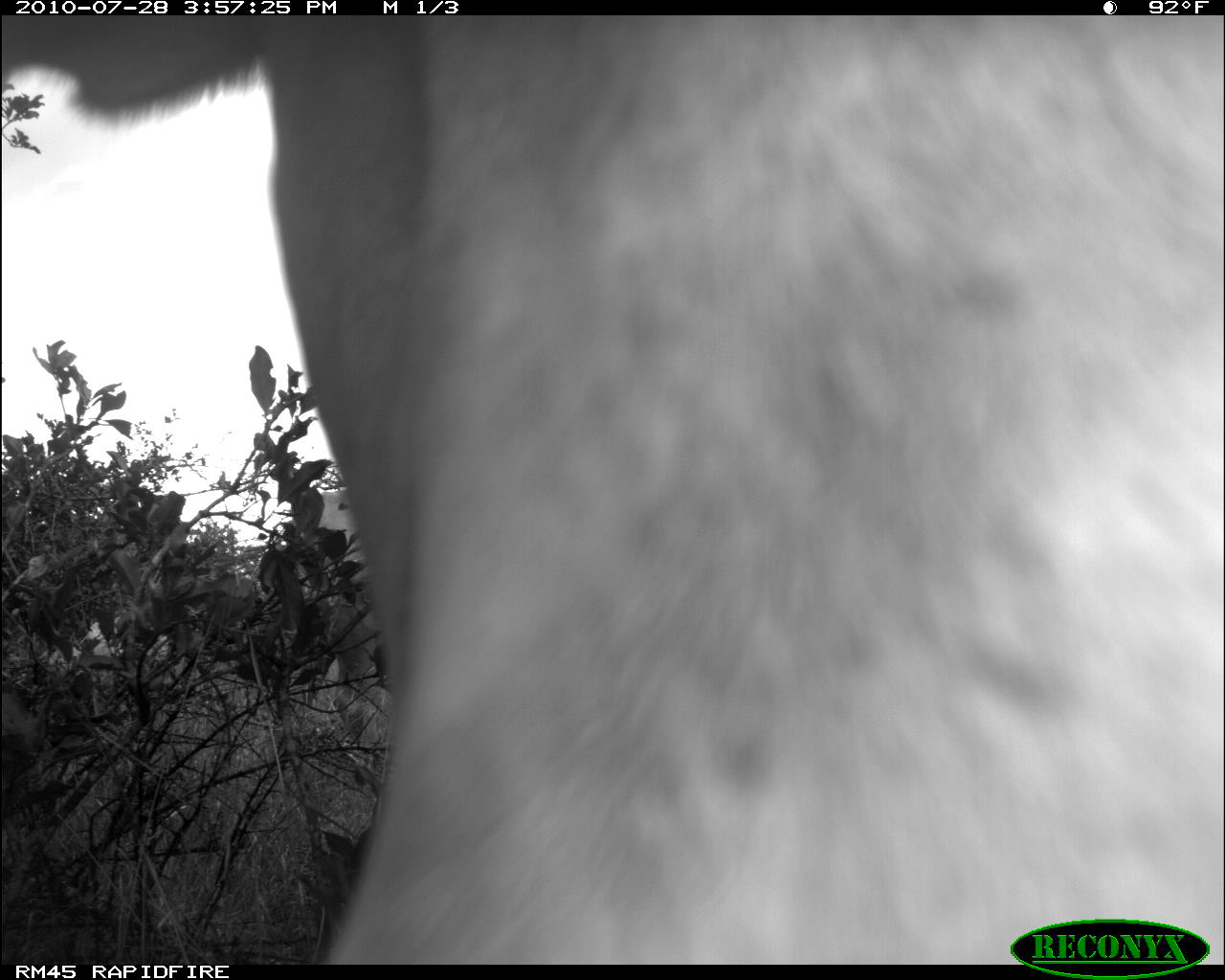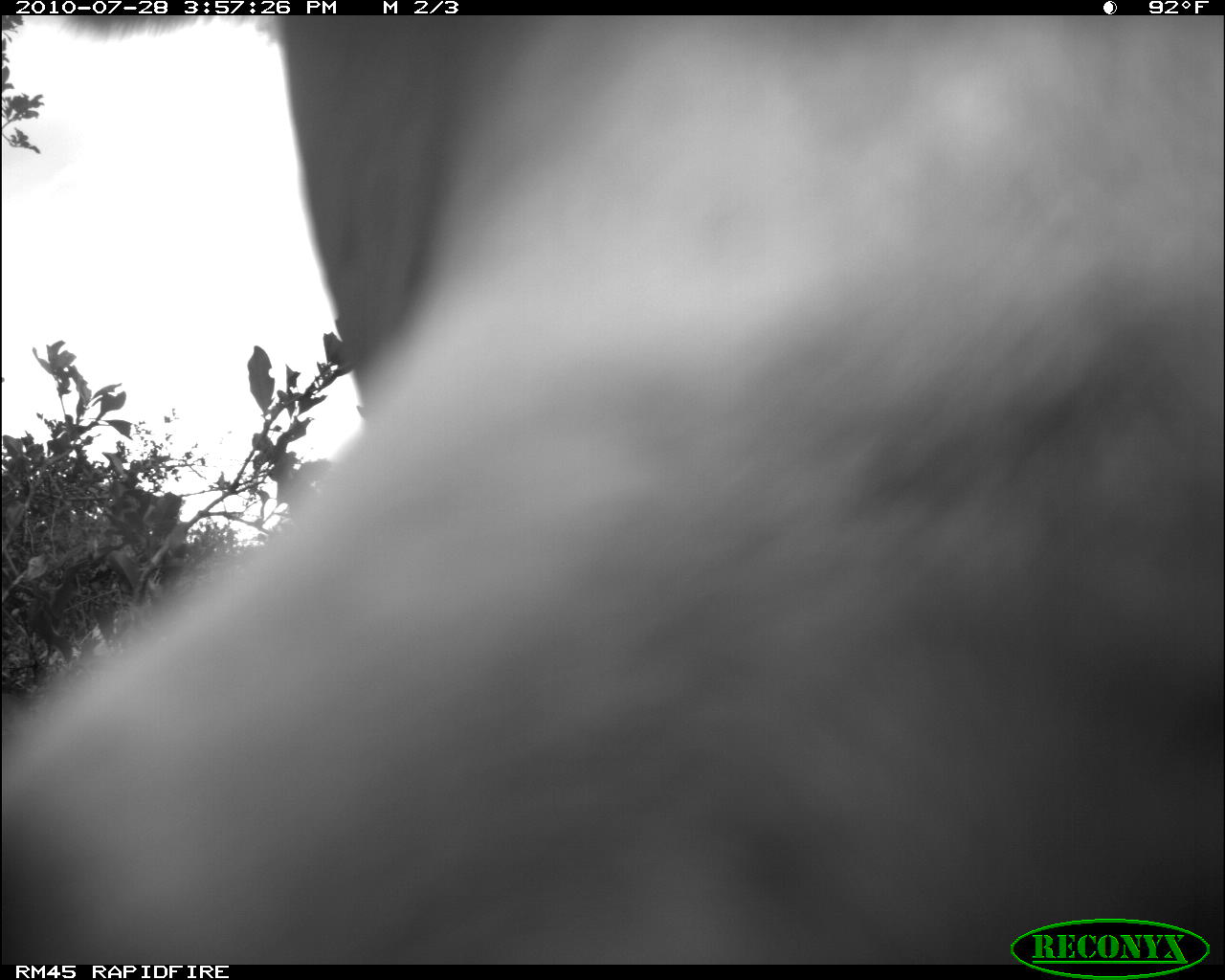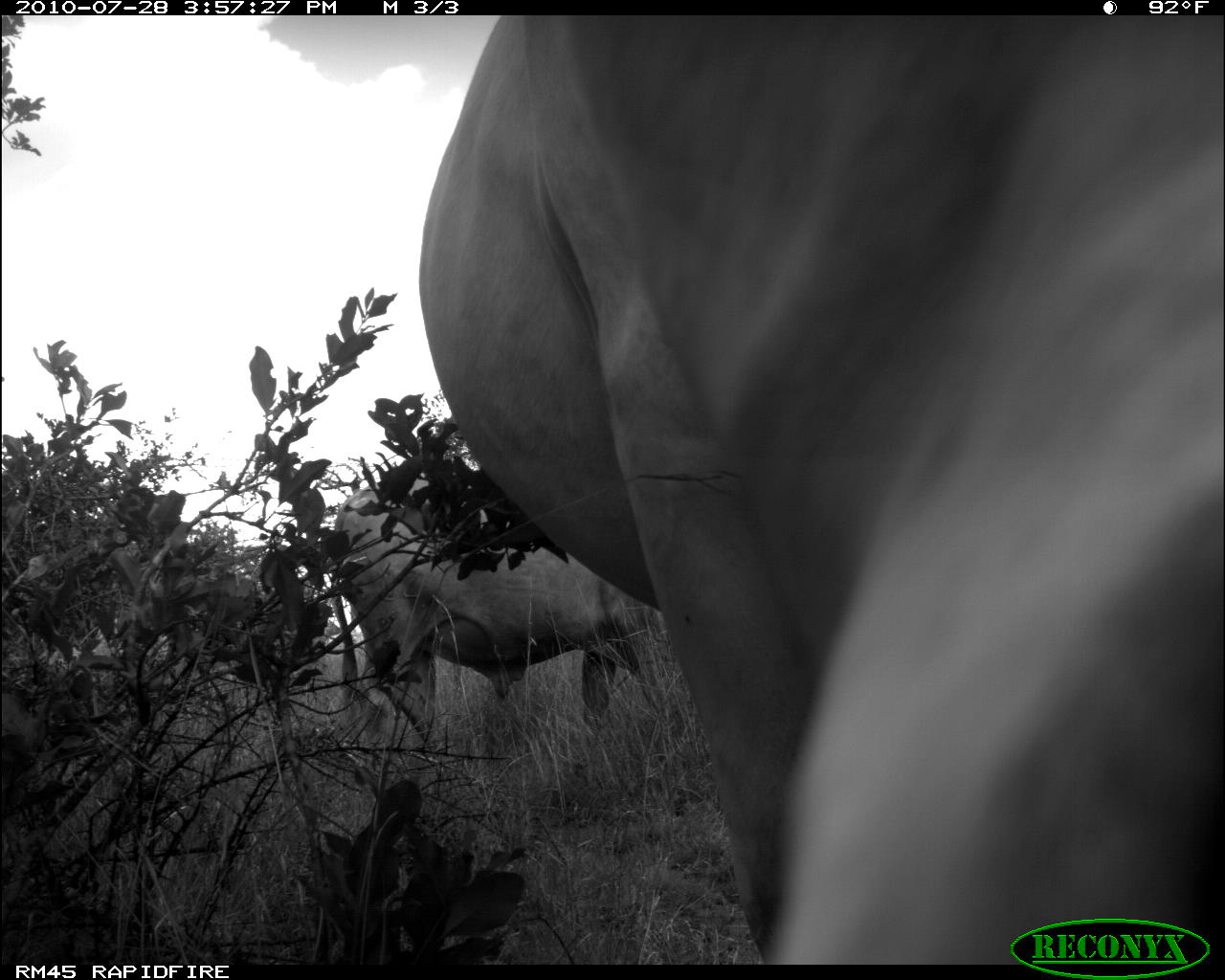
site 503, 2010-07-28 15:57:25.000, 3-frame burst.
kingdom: Animalia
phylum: Chordata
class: Mammalia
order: Artiodactyla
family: Bovidae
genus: Bos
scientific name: Bos taurus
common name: domestic cattle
Bos taurus (domestic cattle), count 1.